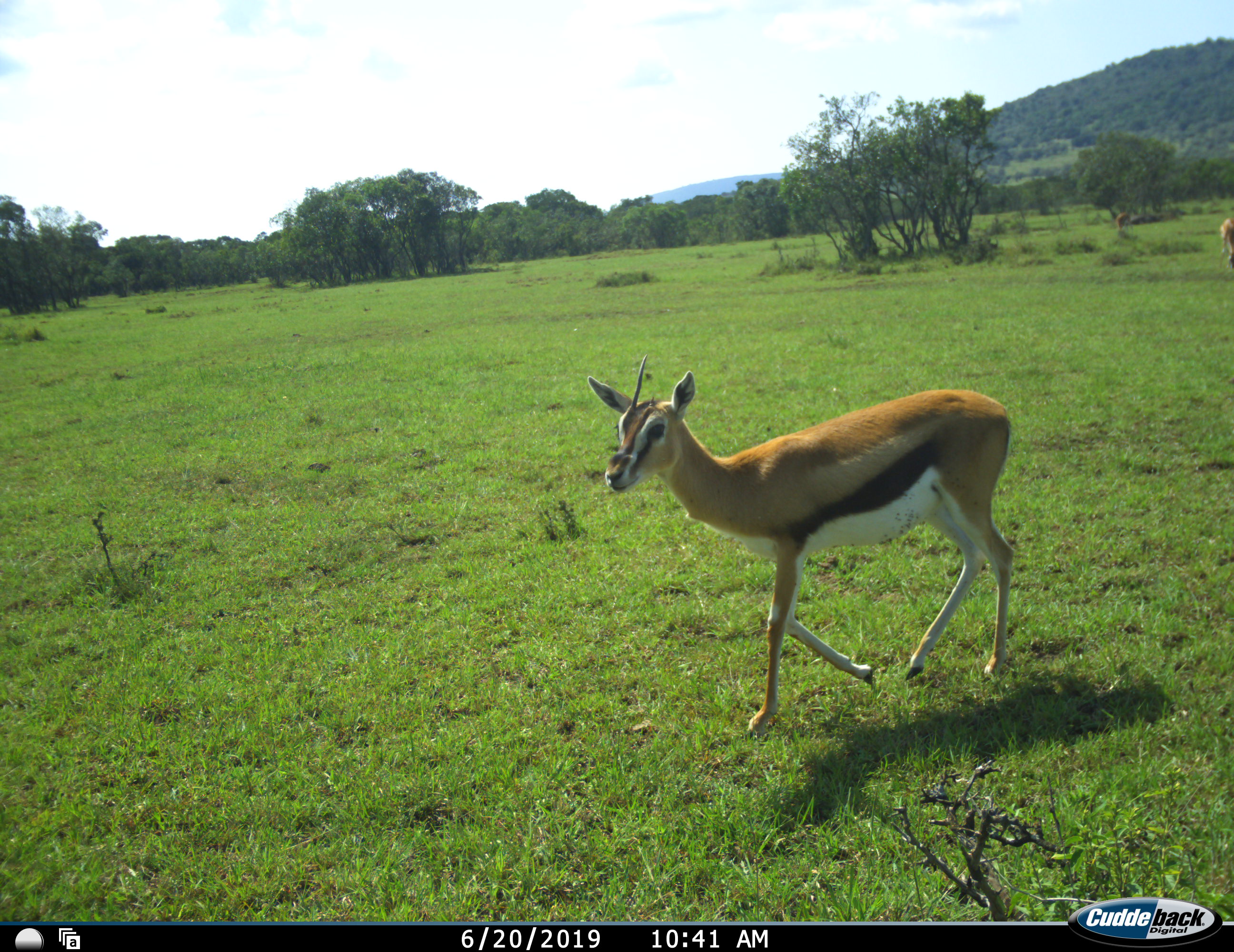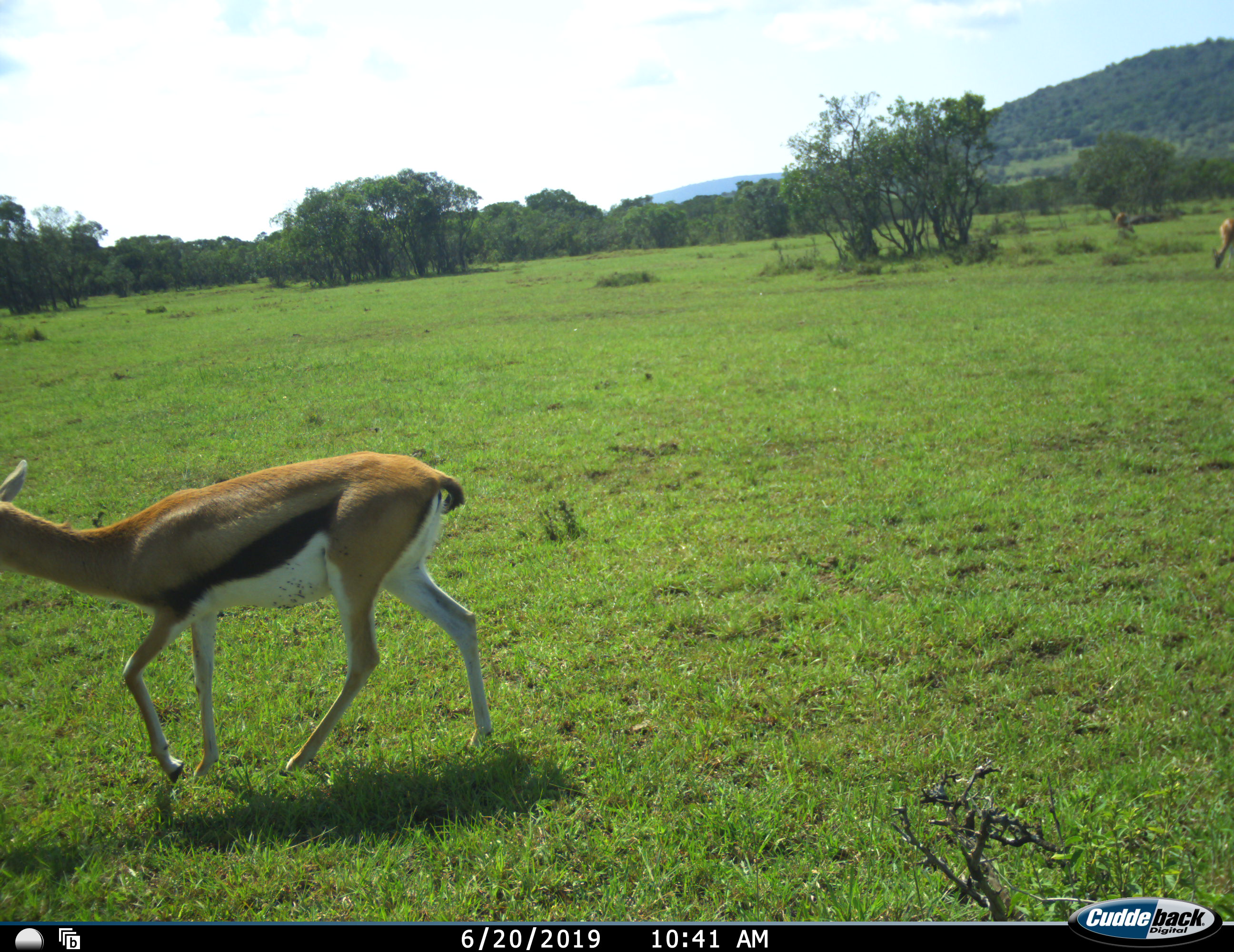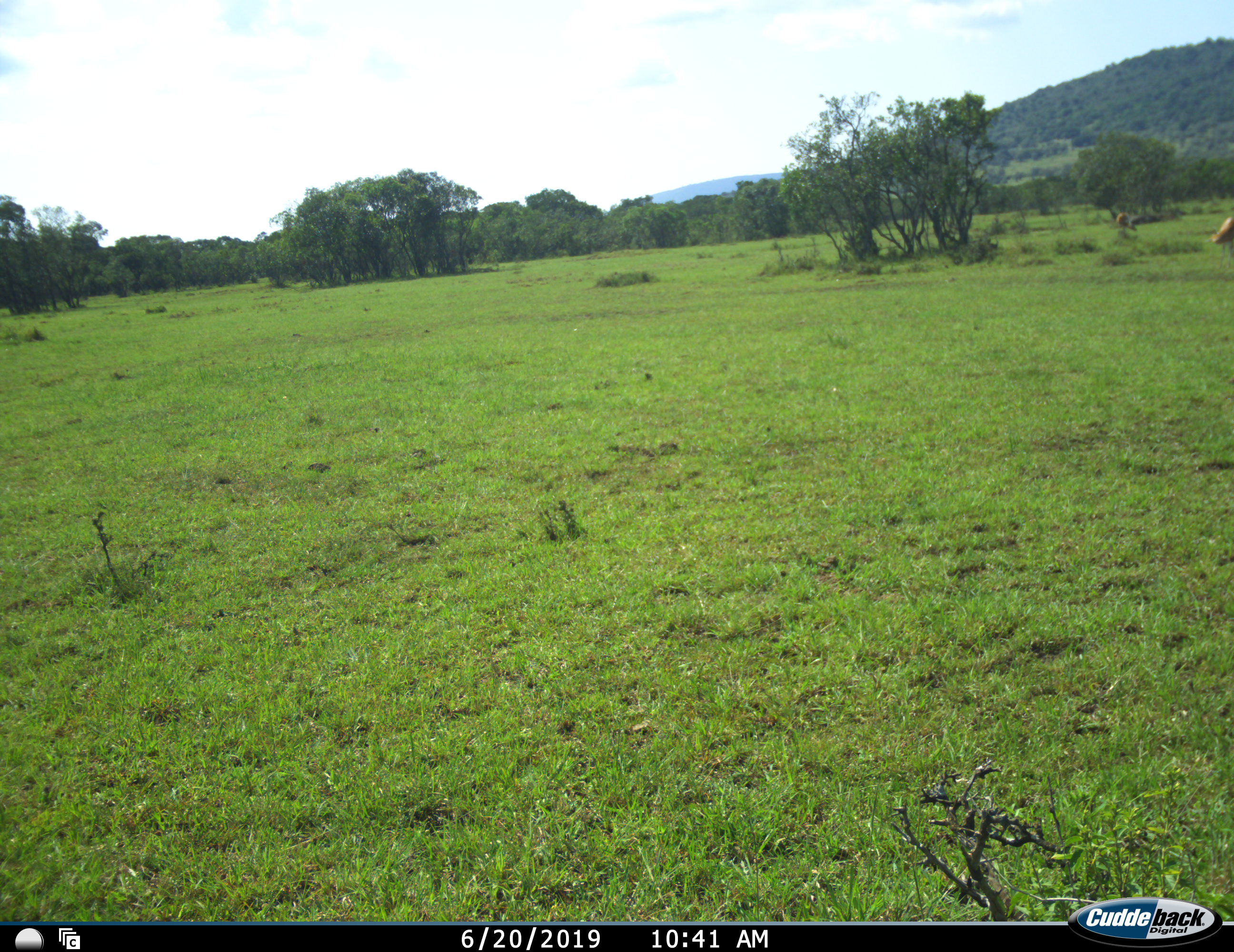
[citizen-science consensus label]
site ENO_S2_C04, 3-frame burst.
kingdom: Animalia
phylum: Chordata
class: Mammalia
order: Artiodactyla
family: Bovidae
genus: Eudorcas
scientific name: Eudorcas thomsonii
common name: thomson's gazelle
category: gazellethomsons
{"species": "gazellethomsons (thomson's gazelle) (Eudorcas thomsonii)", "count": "2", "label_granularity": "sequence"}